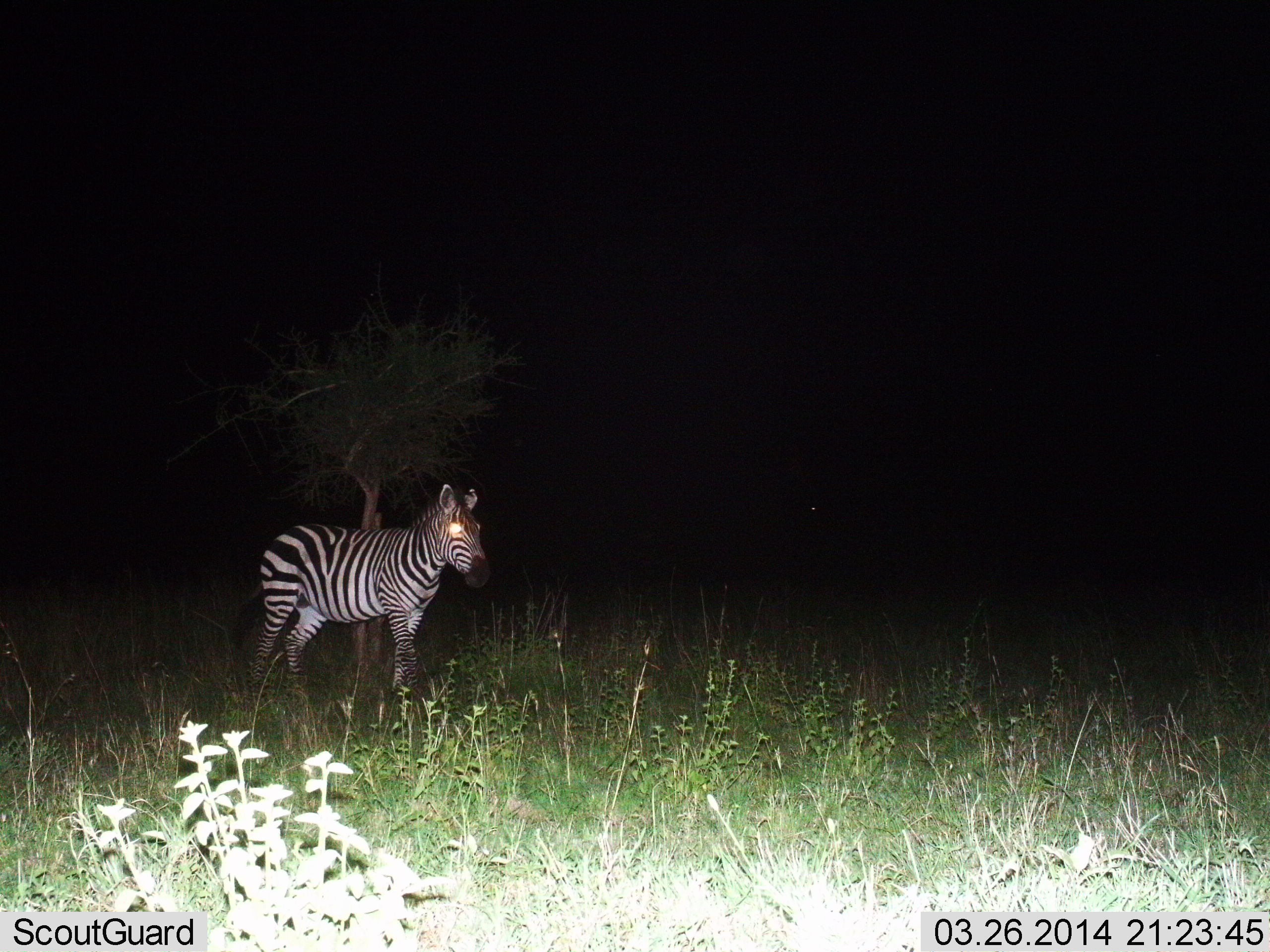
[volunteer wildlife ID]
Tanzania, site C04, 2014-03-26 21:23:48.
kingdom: Animalia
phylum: Chordata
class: Mammalia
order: Perissodactyla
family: Equidae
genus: Equus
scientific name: Equus quagga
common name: plains zebra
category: zebra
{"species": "zebra (plains zebra) (Equus quagga)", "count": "1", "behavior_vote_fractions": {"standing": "100%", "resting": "0%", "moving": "0%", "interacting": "0%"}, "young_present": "0%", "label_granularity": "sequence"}